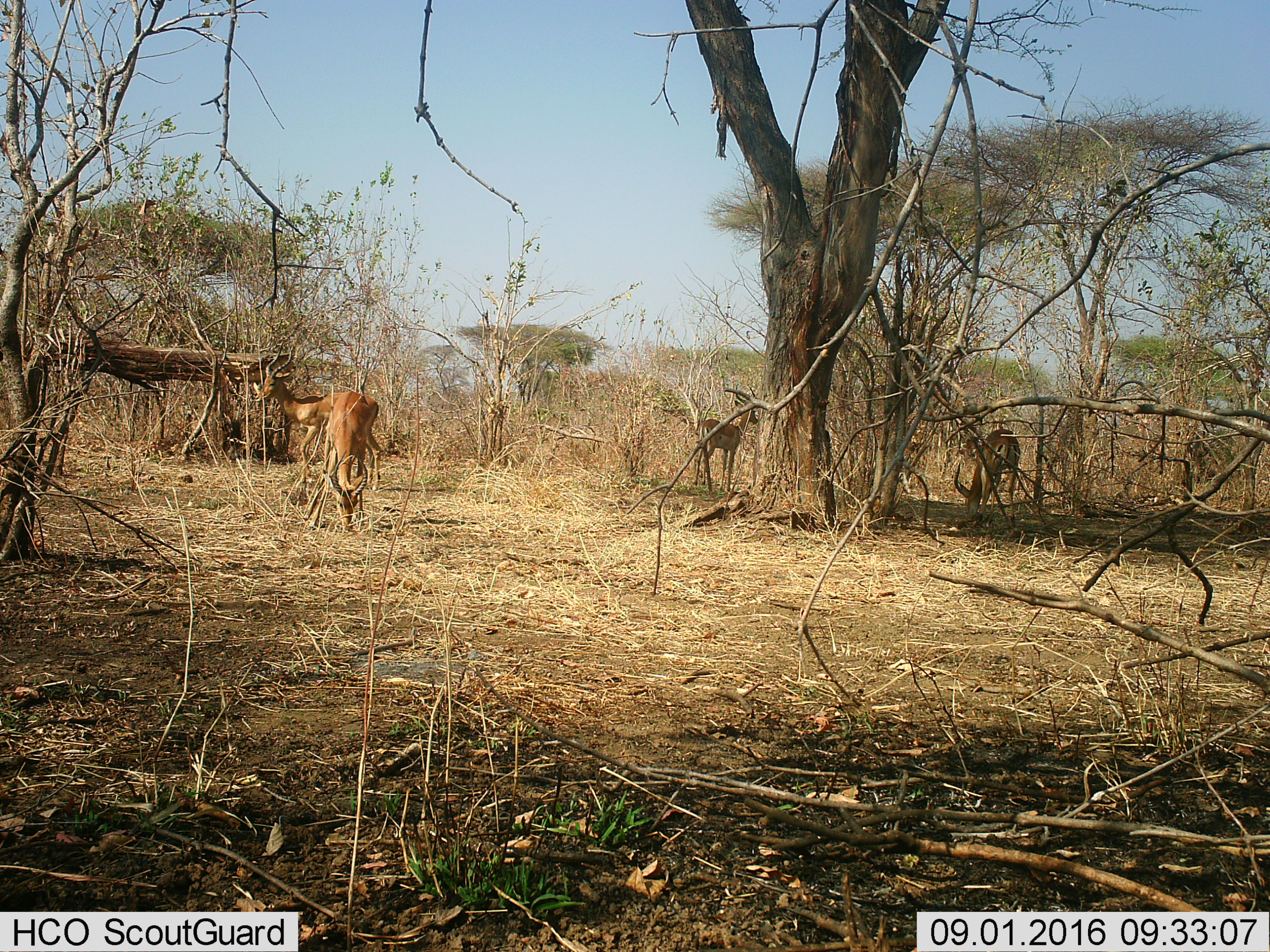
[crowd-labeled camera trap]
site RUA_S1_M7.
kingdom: Animalia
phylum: Chordata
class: Mammalia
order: Artiodactyla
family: Bovidae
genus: Aepyceros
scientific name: Aepyceros melampus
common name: impala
Impala (Aepyceros melampus), count 4. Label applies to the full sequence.